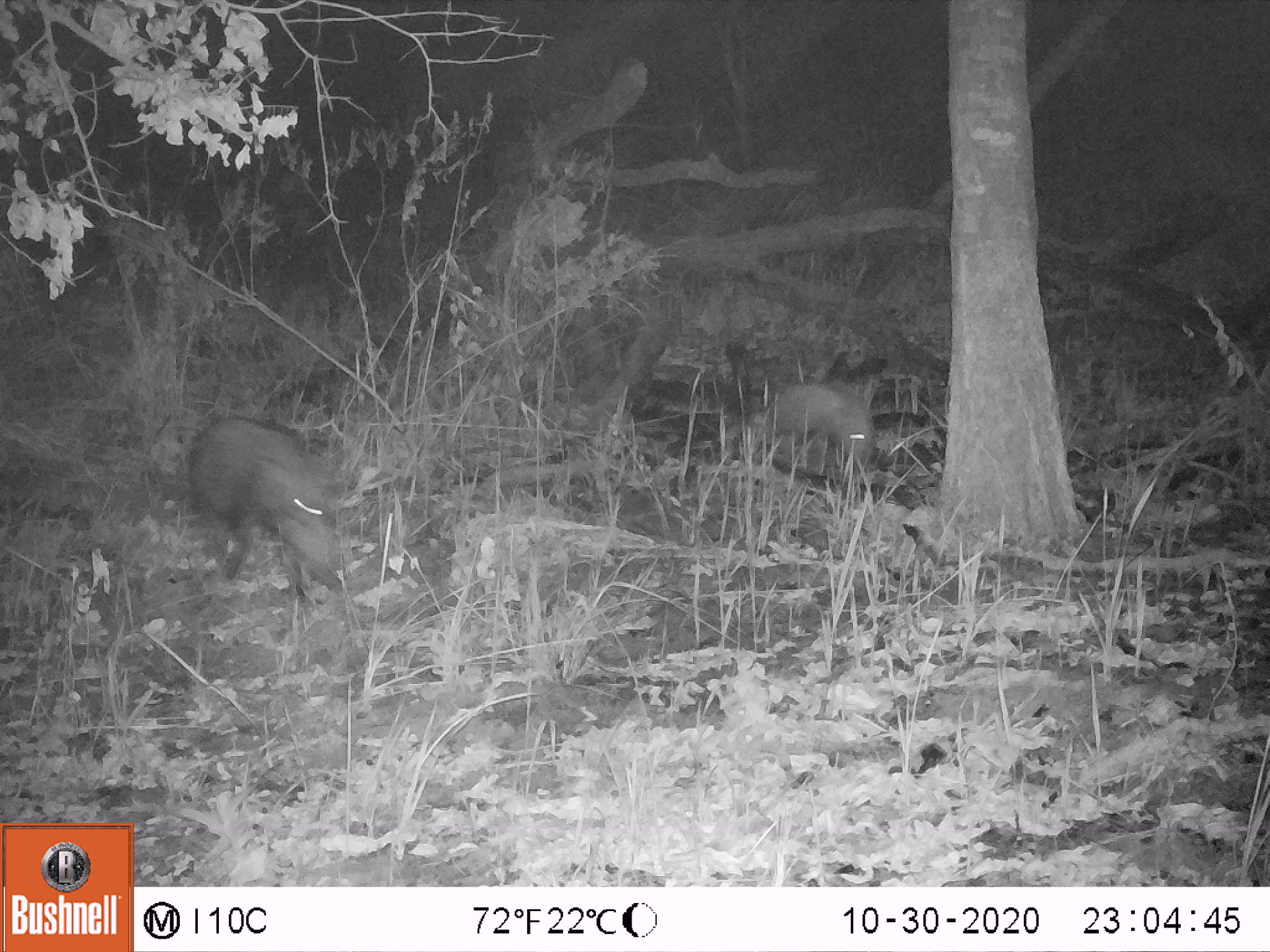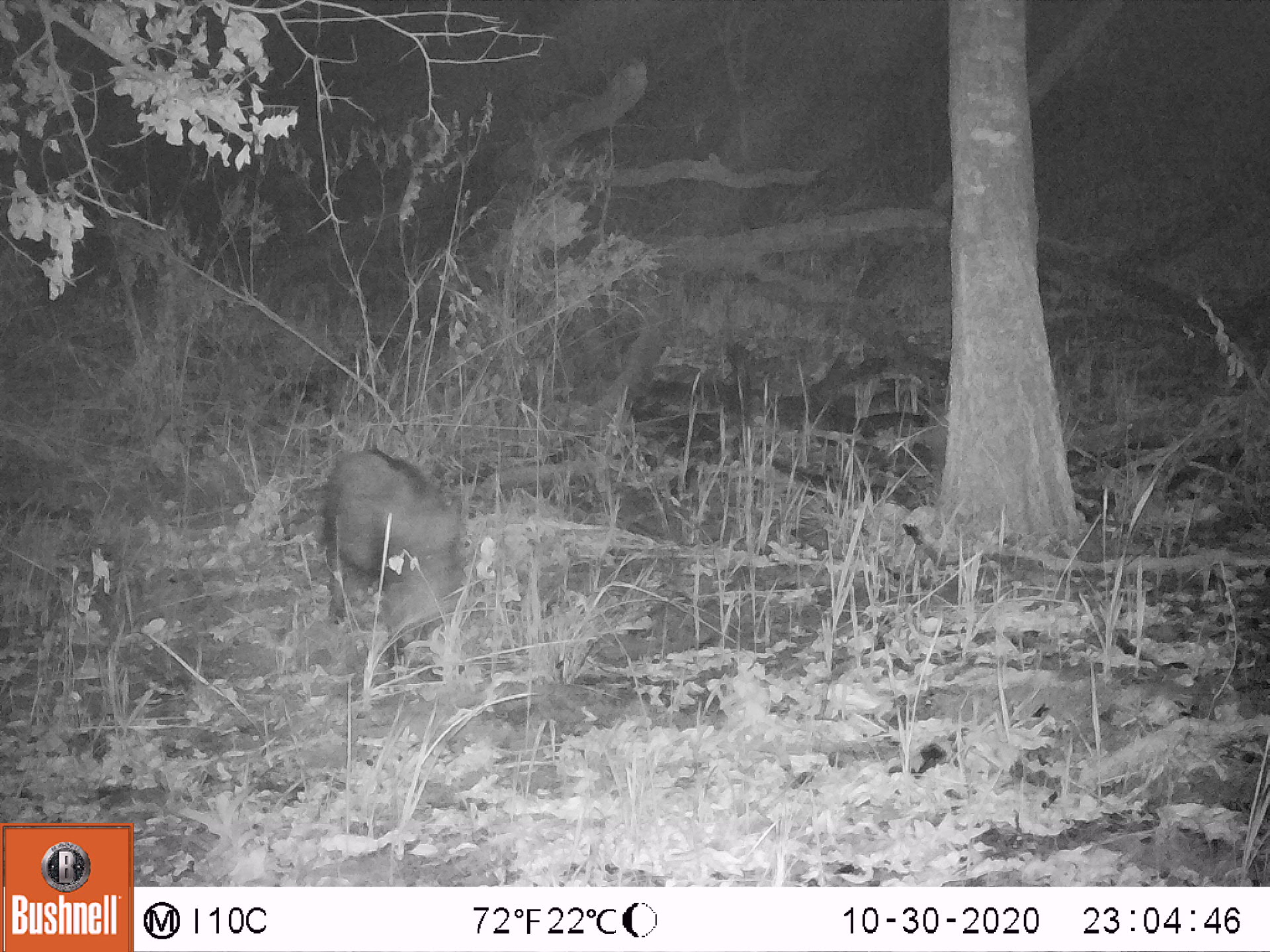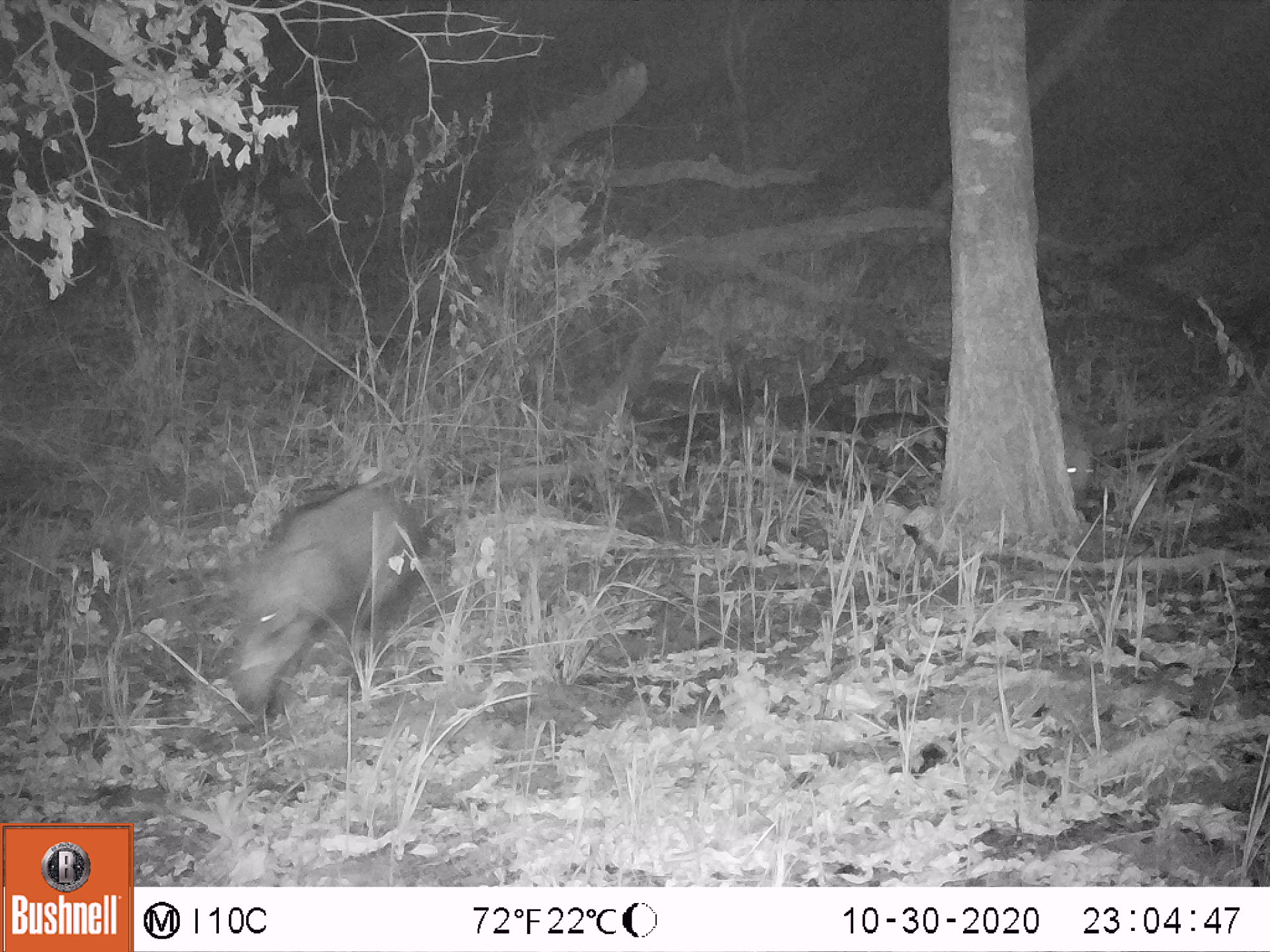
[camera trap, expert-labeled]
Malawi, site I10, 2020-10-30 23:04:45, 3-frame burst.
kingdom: Animalia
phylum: Chordata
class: Mammalia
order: Artiodactyla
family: Suidae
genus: Potamochoerus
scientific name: Potamochoerus larvatus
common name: bushpig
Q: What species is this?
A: Bushpig (Potamochoerus larvatus).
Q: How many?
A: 2.